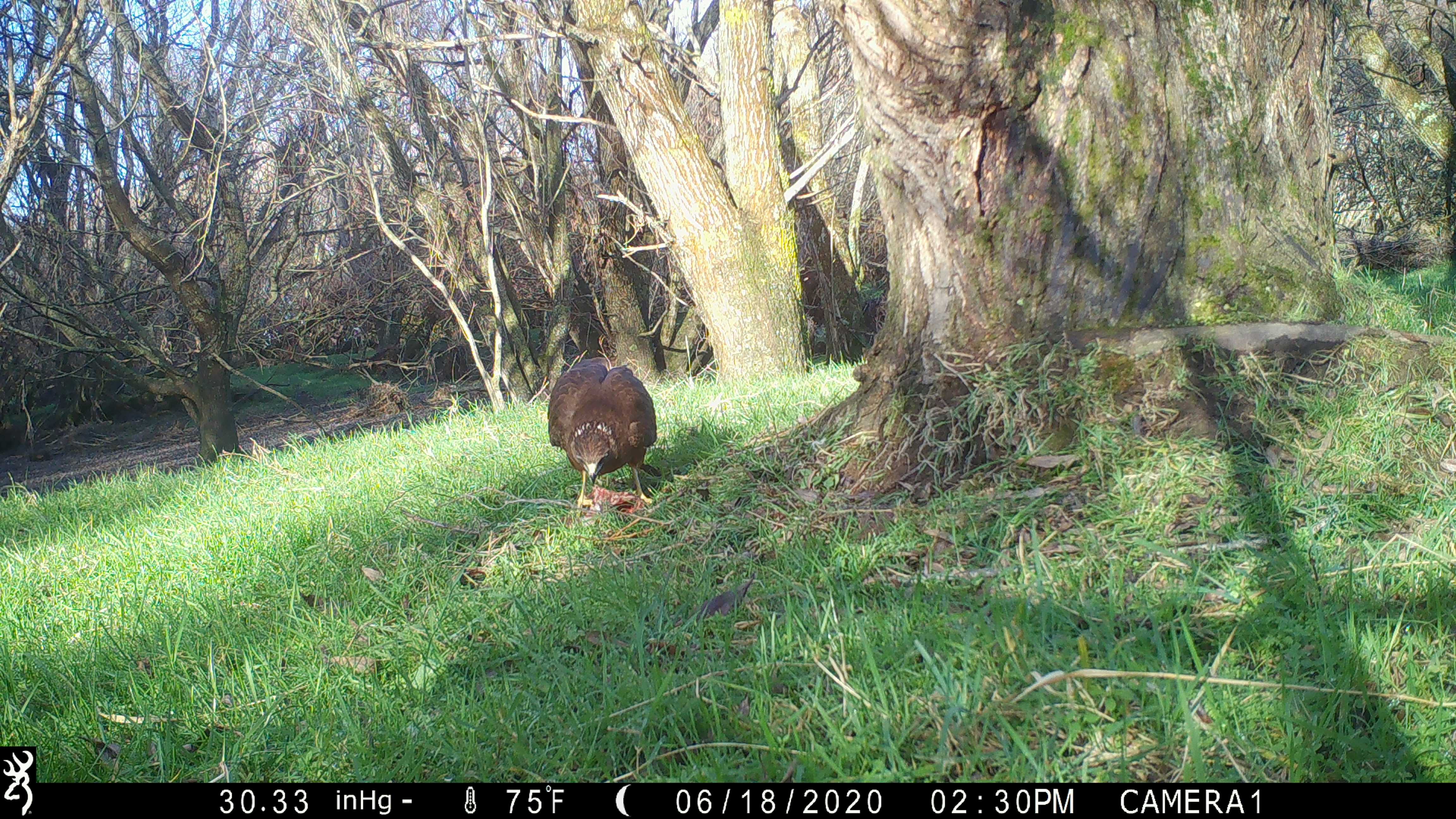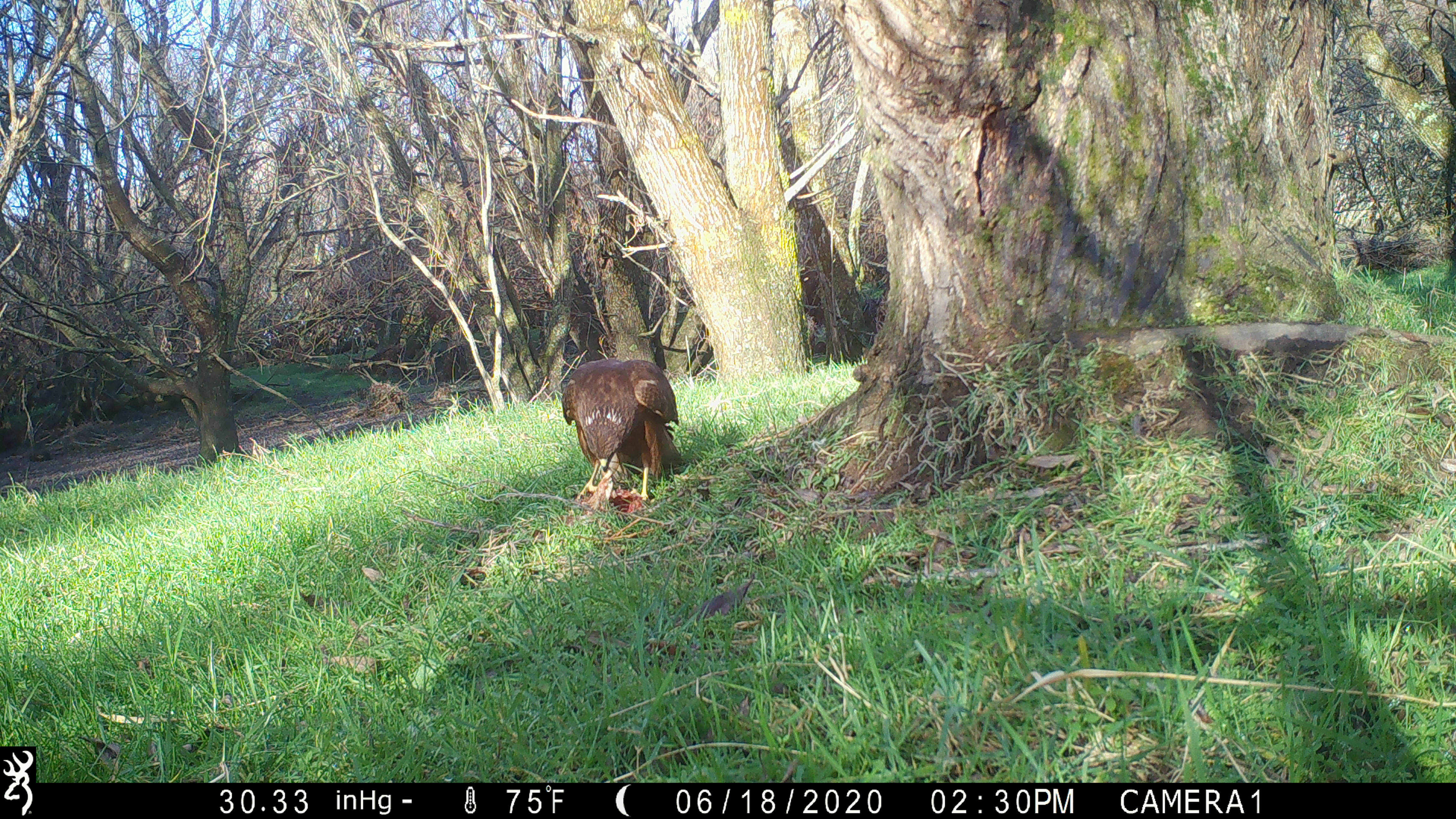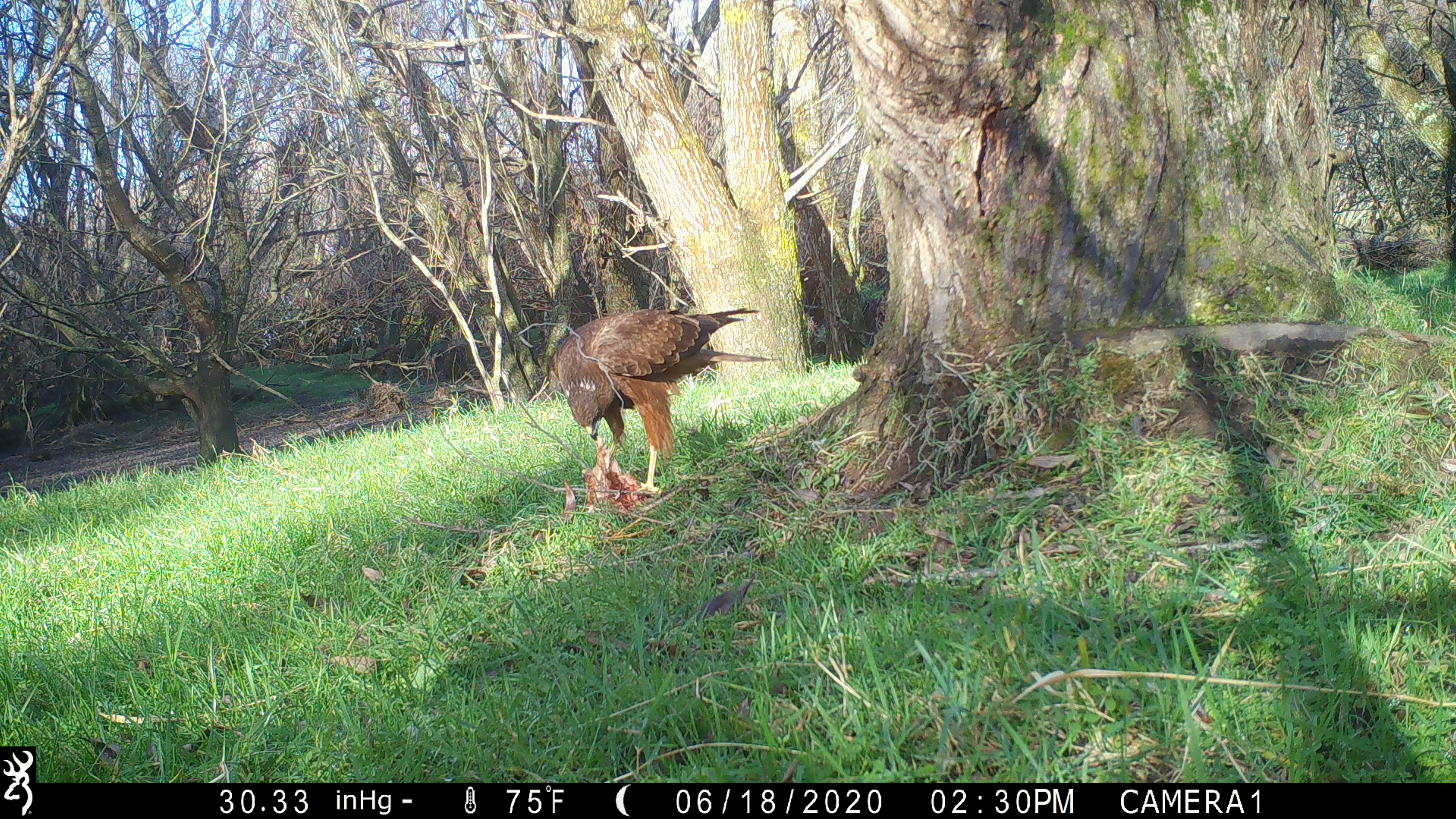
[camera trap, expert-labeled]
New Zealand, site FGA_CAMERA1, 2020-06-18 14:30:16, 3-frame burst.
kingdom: Animalia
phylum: Chordata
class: Aves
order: Accipitriformes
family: Accipitridae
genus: Circus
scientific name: Circus approximans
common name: swamp harrier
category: harrier